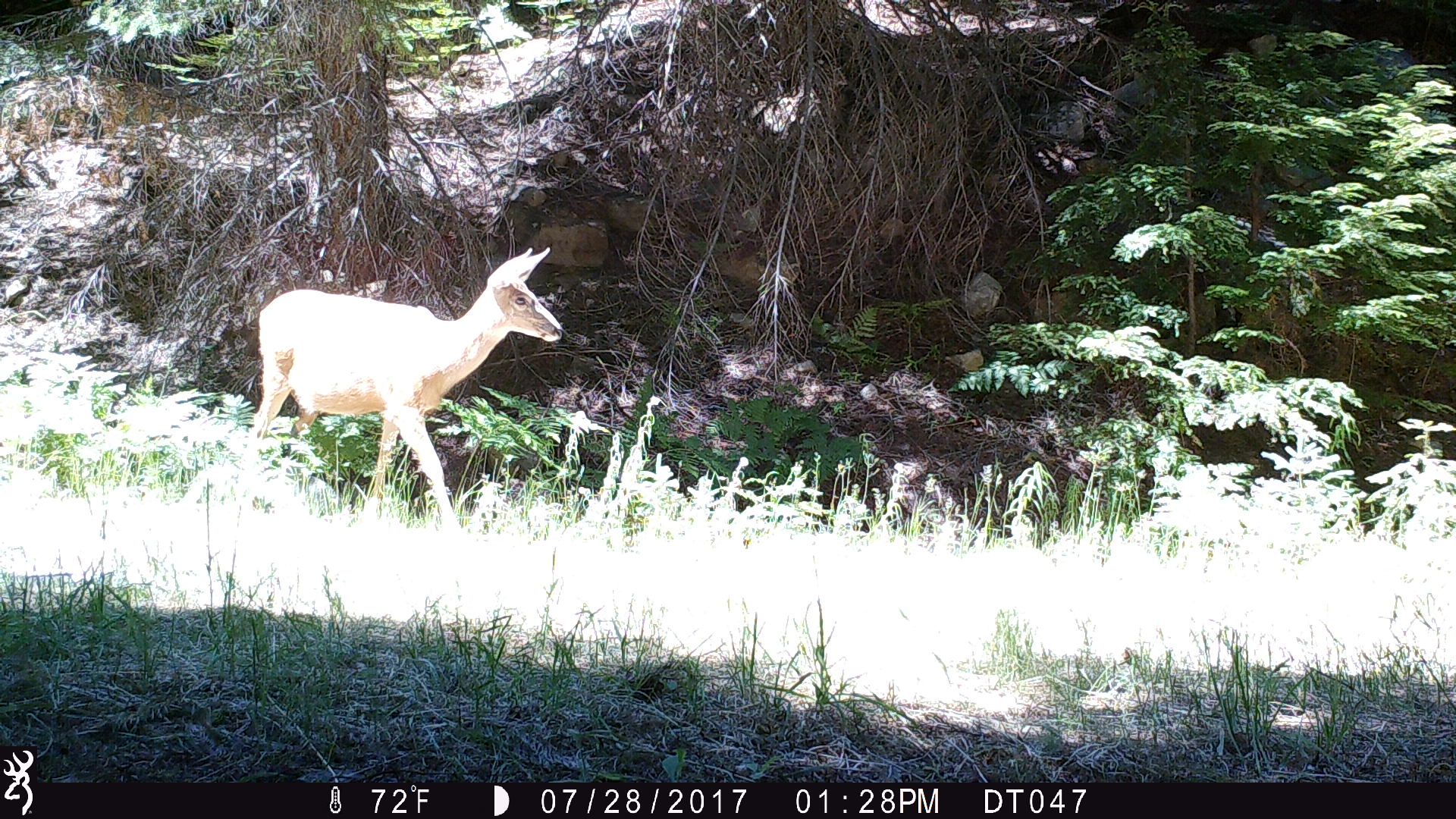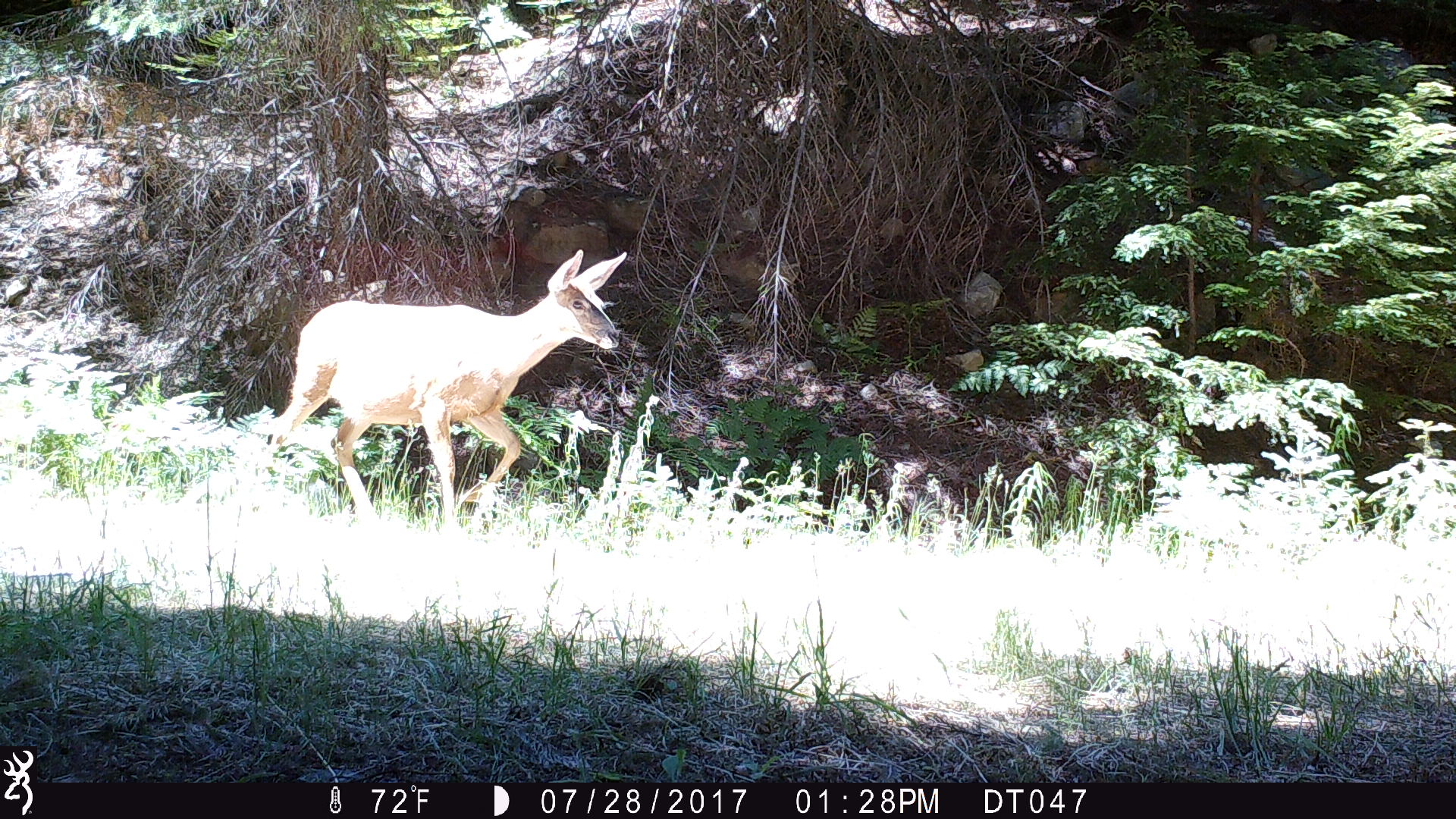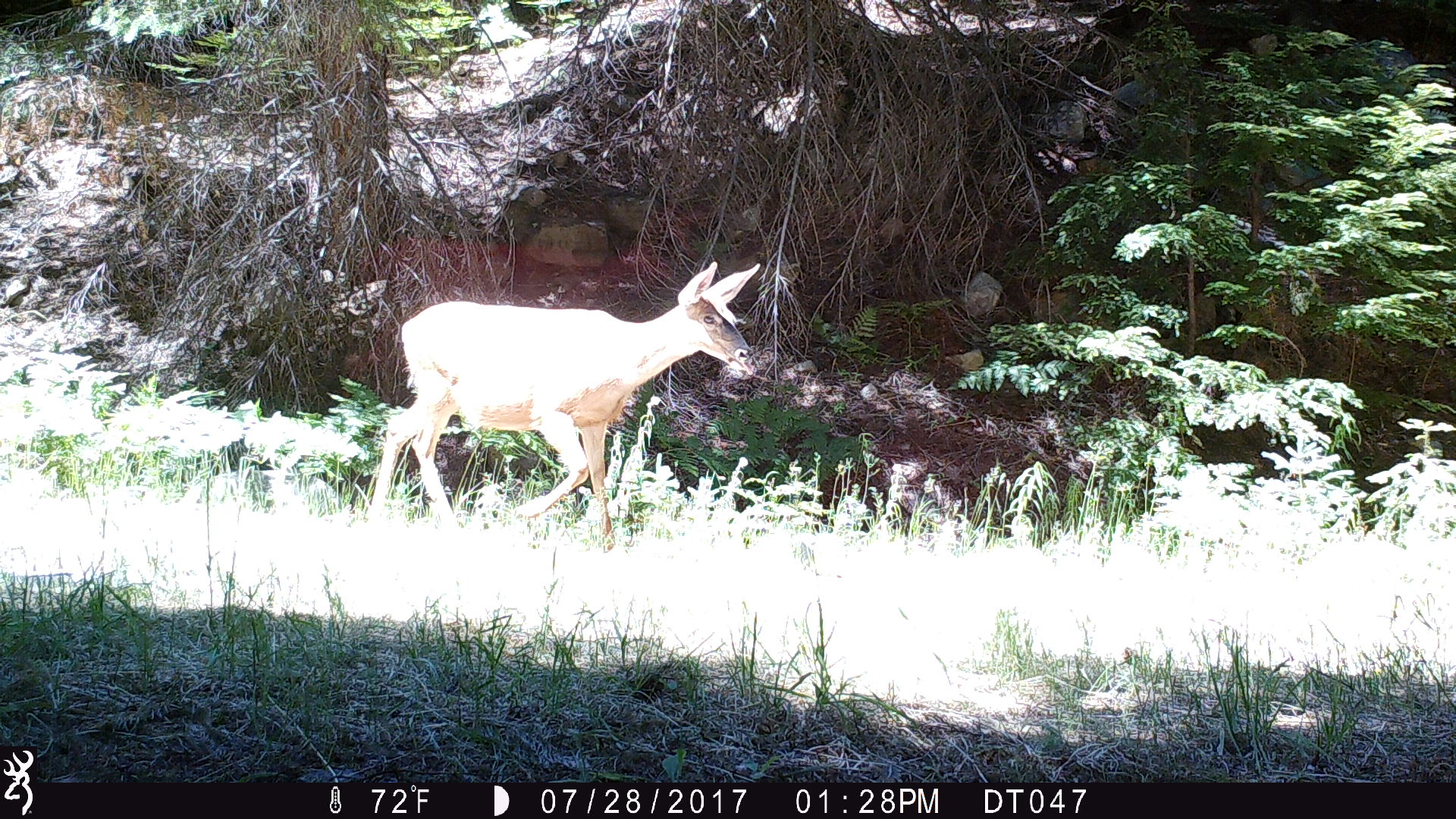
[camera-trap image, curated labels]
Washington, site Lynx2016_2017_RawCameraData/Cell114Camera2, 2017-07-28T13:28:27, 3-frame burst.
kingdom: Animalia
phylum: Chordata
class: Mammalia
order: Artiodactyla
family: Cervidae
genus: Odocoileus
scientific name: Odocoileus hemionus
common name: mule deer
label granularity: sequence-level